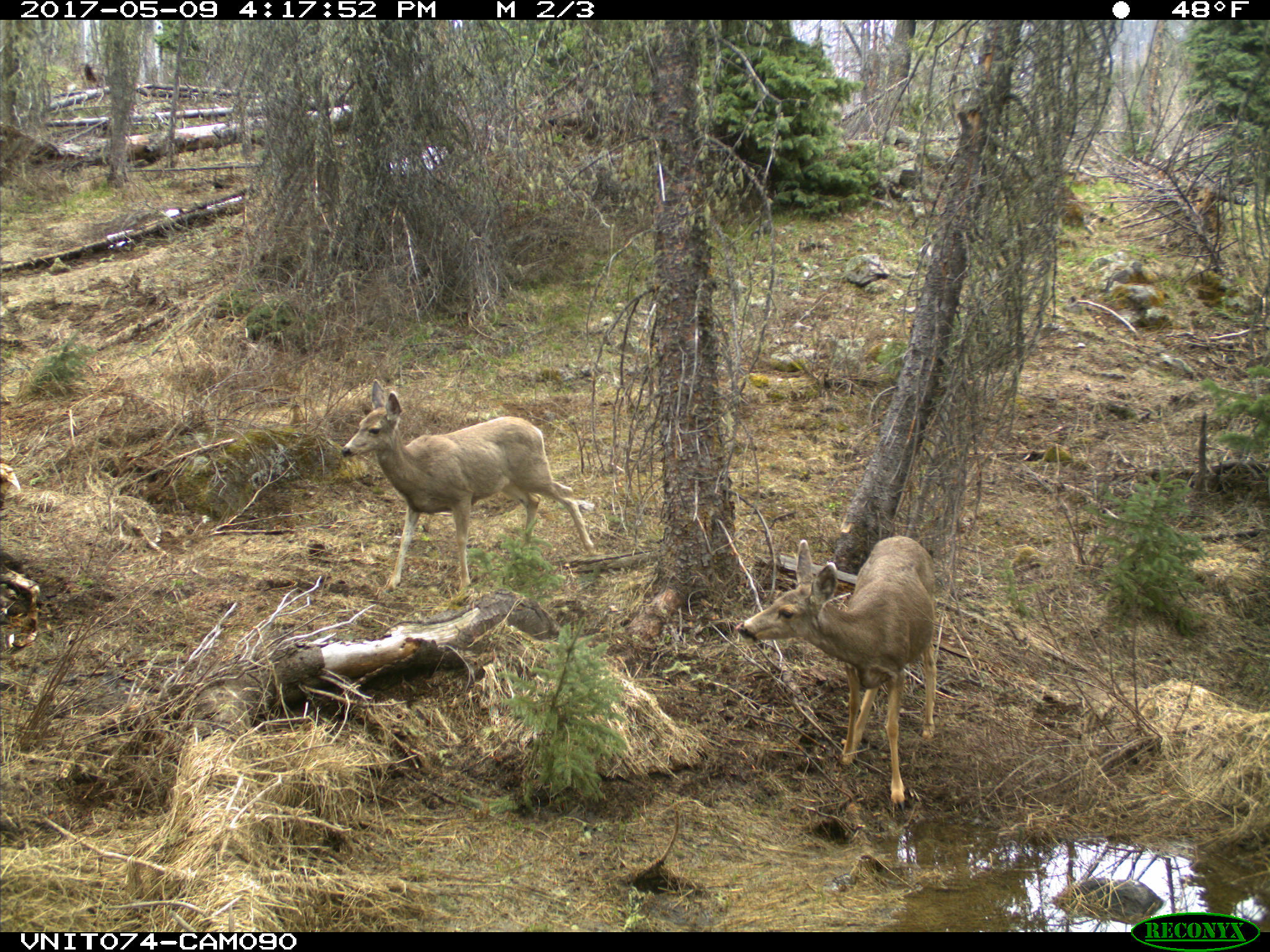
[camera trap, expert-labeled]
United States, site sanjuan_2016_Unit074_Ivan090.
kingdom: Animalia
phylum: Chordata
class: Mammalia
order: Artiodactyla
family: Cervidae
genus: Odocoileus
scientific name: Odocoileus hemionus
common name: mule deer